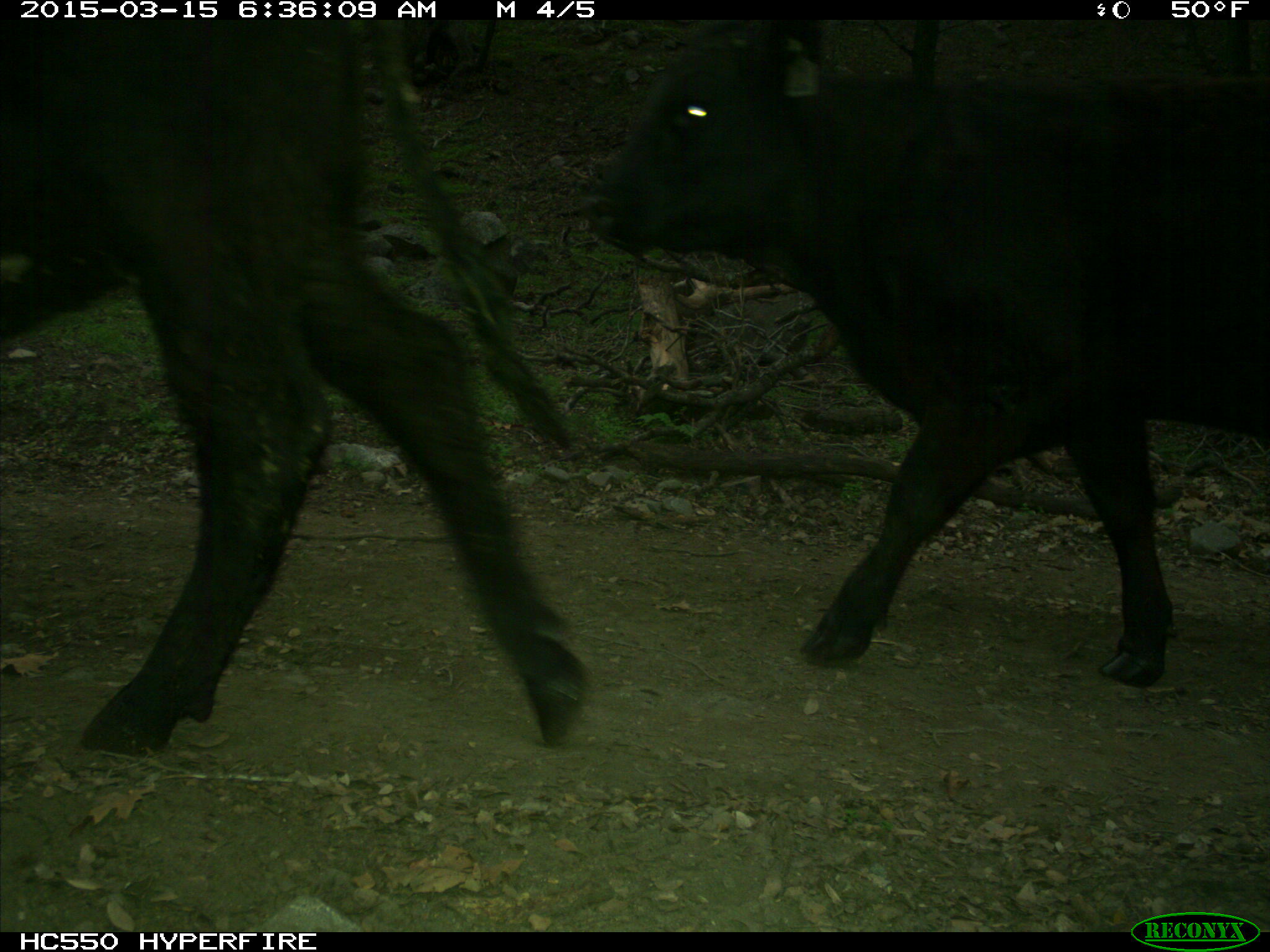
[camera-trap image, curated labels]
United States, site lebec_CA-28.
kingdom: Animalia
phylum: Chordata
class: Mammalia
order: Artiodactyla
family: Bovidae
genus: Bos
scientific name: Bos taurus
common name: domestic cow